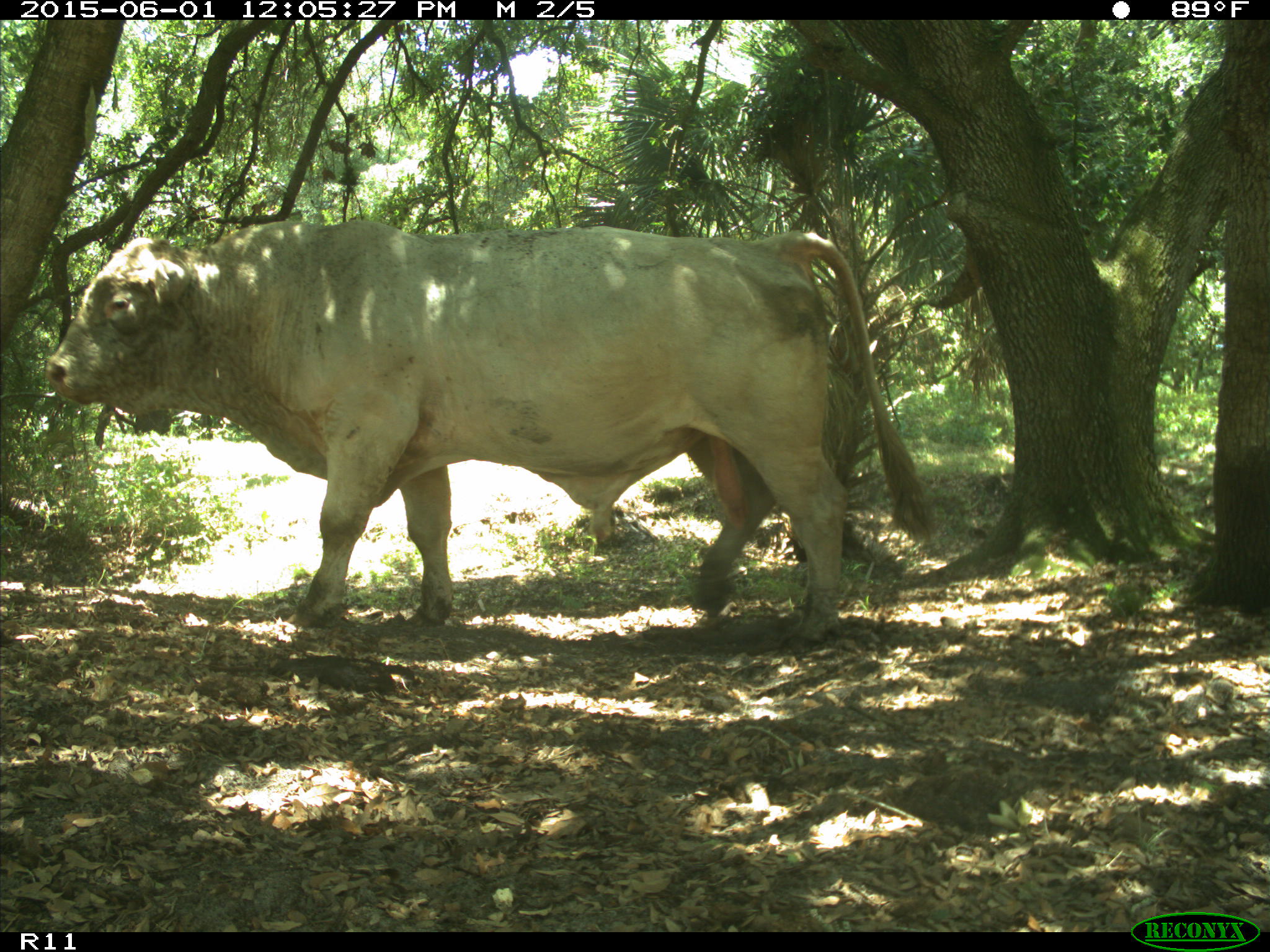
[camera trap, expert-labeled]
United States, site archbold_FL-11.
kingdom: Animalia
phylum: Chordata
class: Mammalia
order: Artiodactyla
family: Bovidae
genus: Bos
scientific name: Bos taurus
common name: domestic cow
Bos taurus (domestic cow).